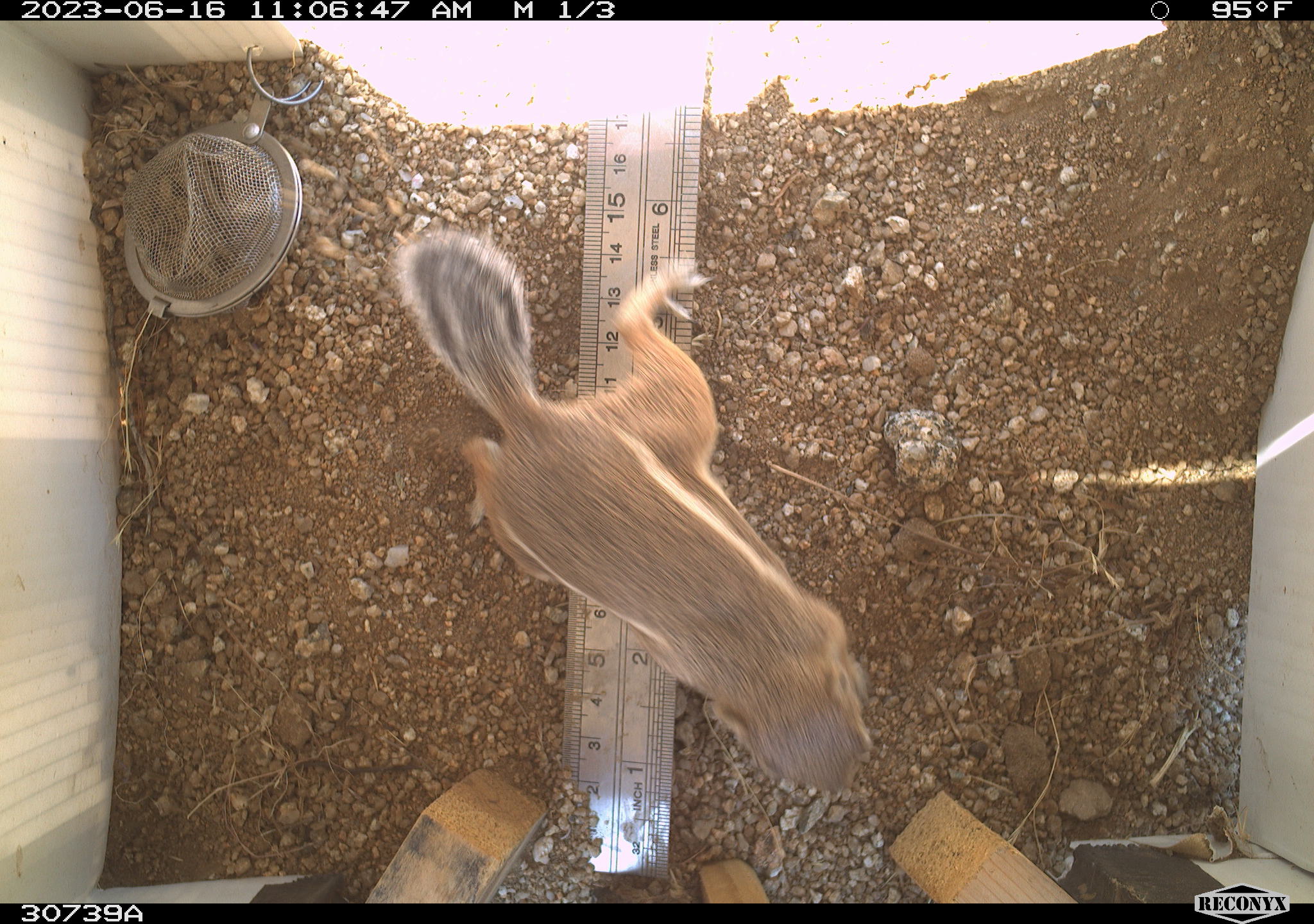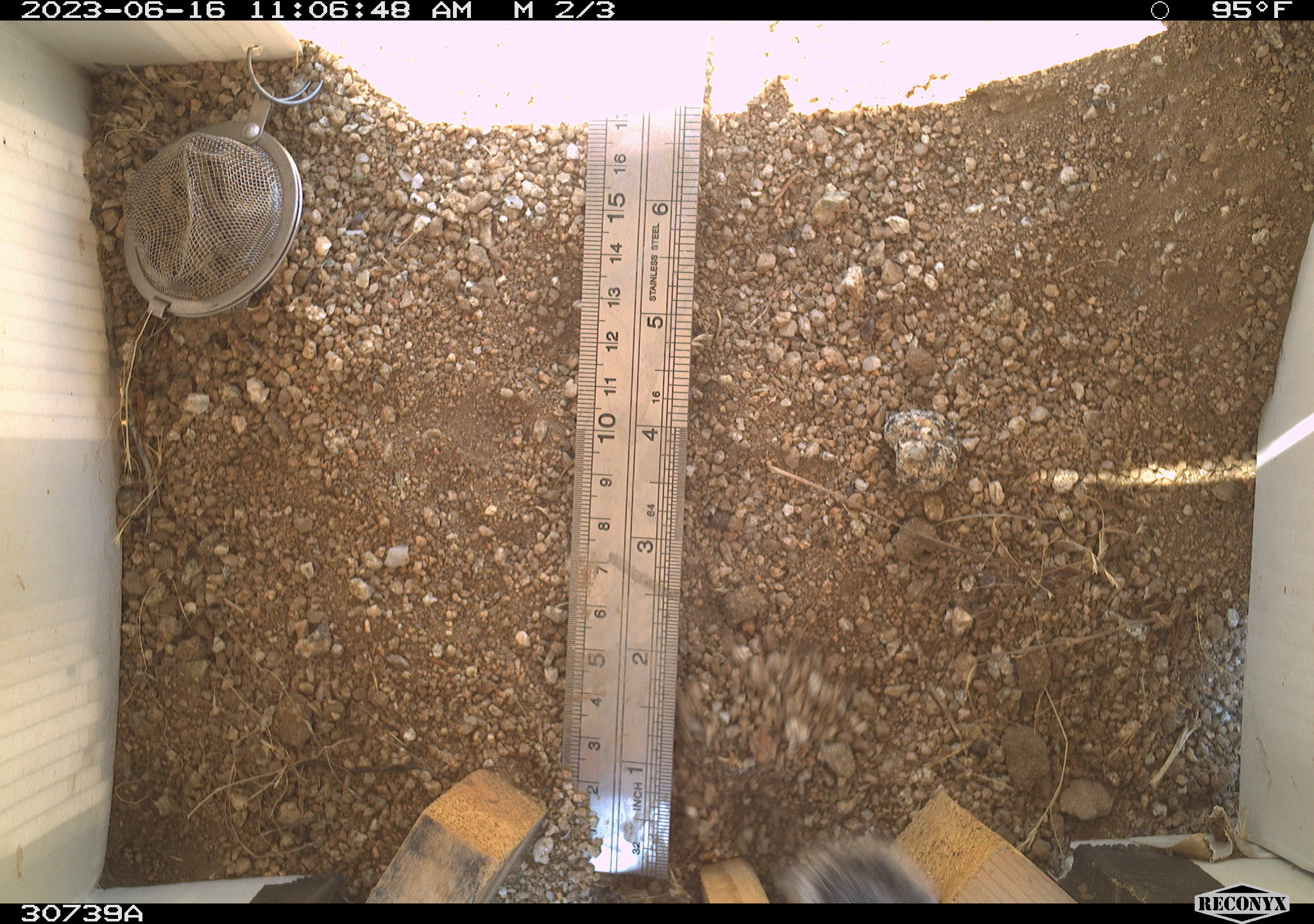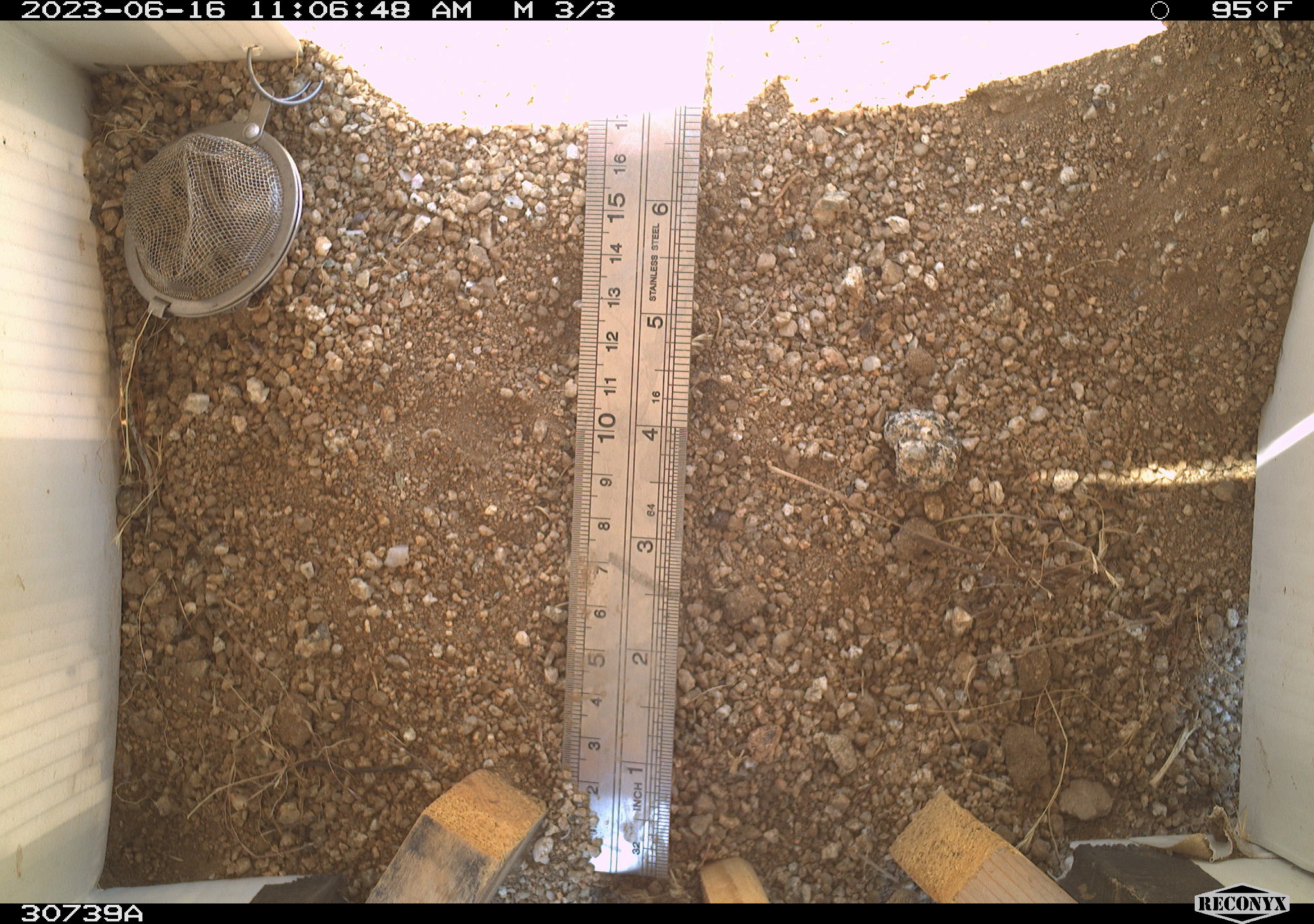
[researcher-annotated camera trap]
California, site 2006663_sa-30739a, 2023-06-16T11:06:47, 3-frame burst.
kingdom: Animalia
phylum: Chordata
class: Mammalia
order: Rodentia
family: Sciuridae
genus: Ammospermophilus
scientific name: Ammospermophilus leucurus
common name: white-tailed antelope squirrel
White-tailed antelope squirrel (Ammospermophilus leucurus).